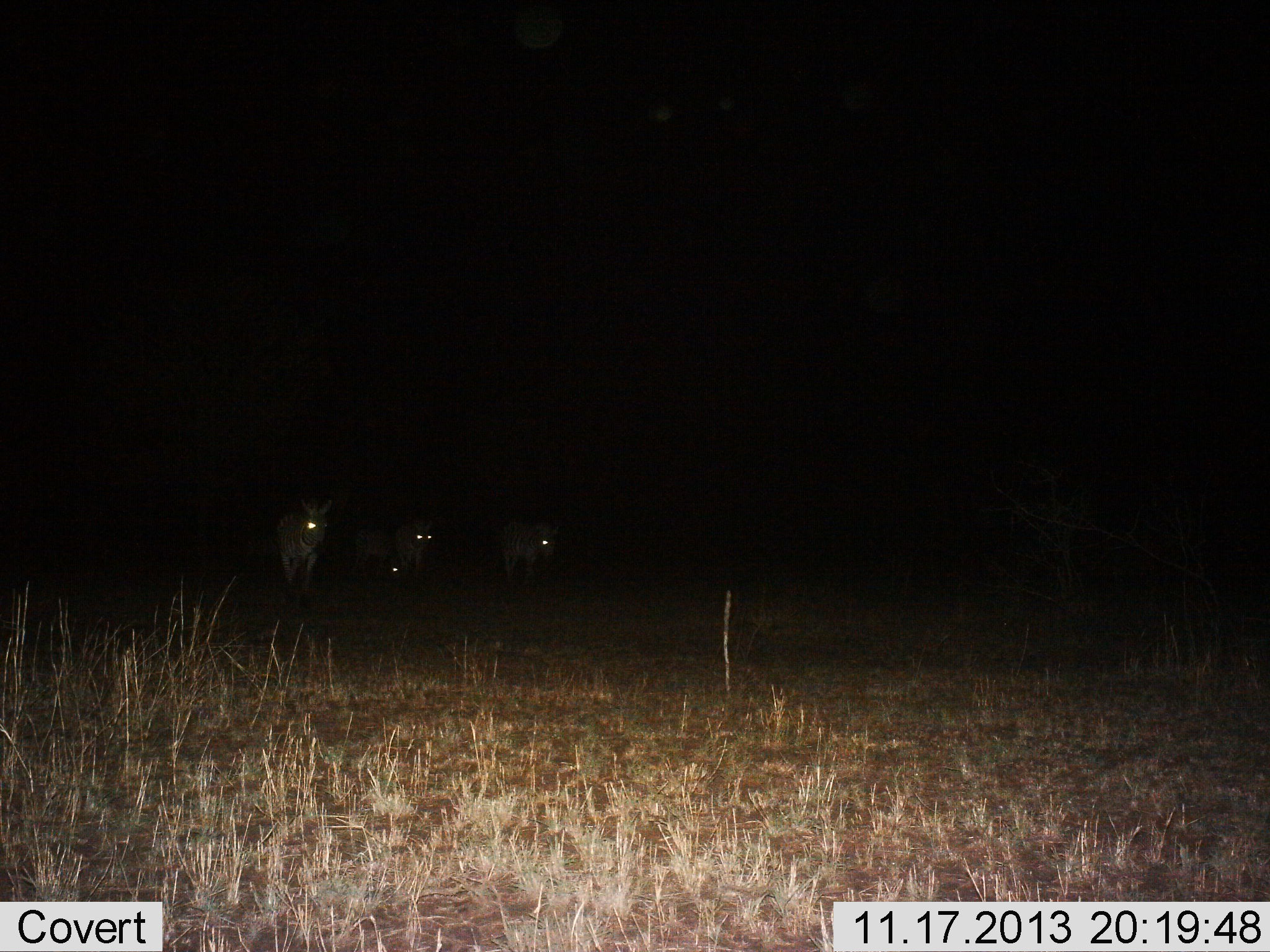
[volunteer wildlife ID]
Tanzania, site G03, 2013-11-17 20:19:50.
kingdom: Animalia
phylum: Chordata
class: Mammalia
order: Perissodactyla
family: Equidae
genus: Equus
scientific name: Equus quagga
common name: plains zebra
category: zebra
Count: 4.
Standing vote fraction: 50%.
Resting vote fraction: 0%.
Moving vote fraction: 50%.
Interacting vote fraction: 0%.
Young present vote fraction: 0%.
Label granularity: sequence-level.